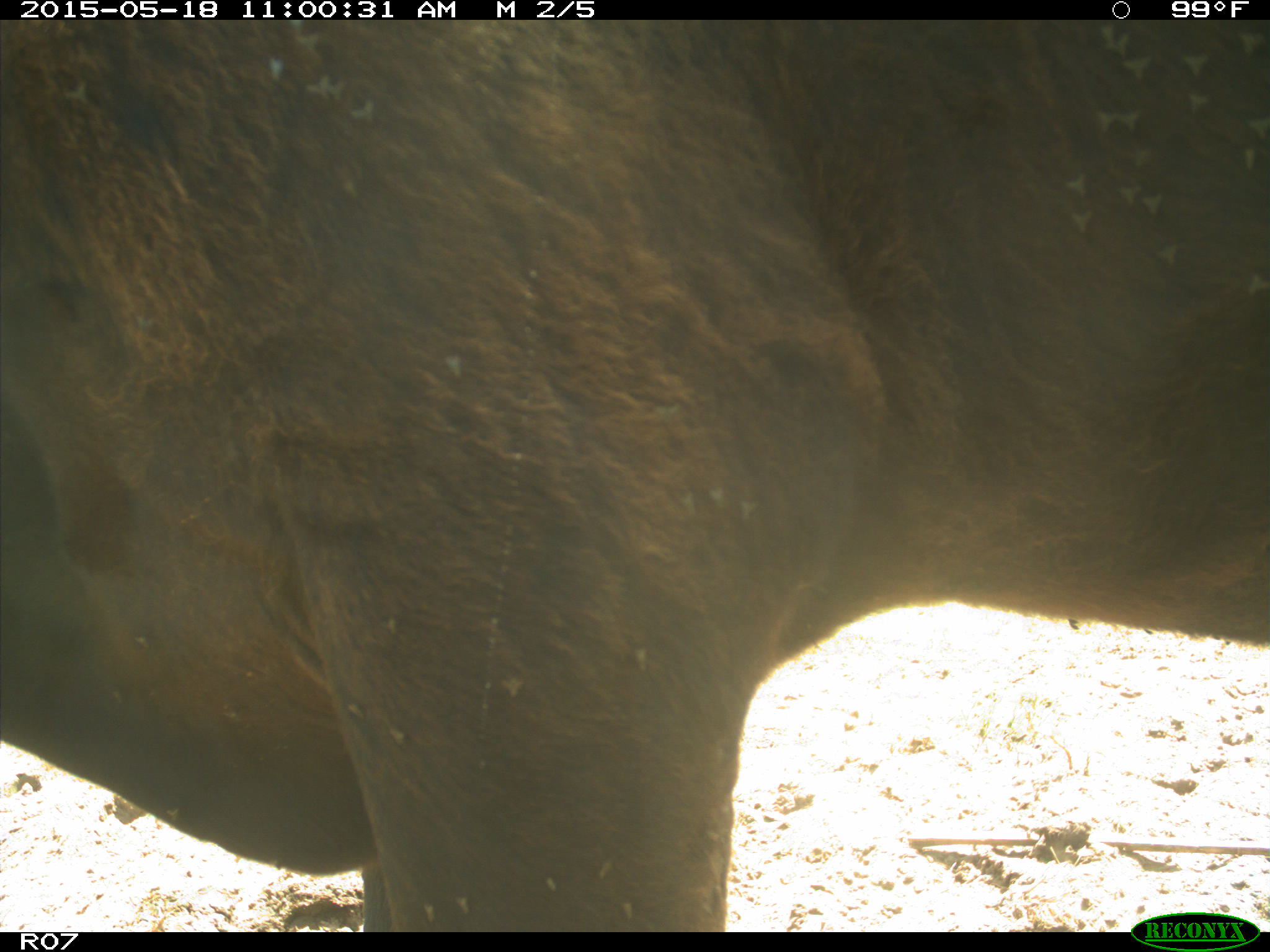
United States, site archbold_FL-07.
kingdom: Animalia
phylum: Chordata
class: Mammalia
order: Artiodactyla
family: Bovidae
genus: Bos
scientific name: Bos taurus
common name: domestic cow